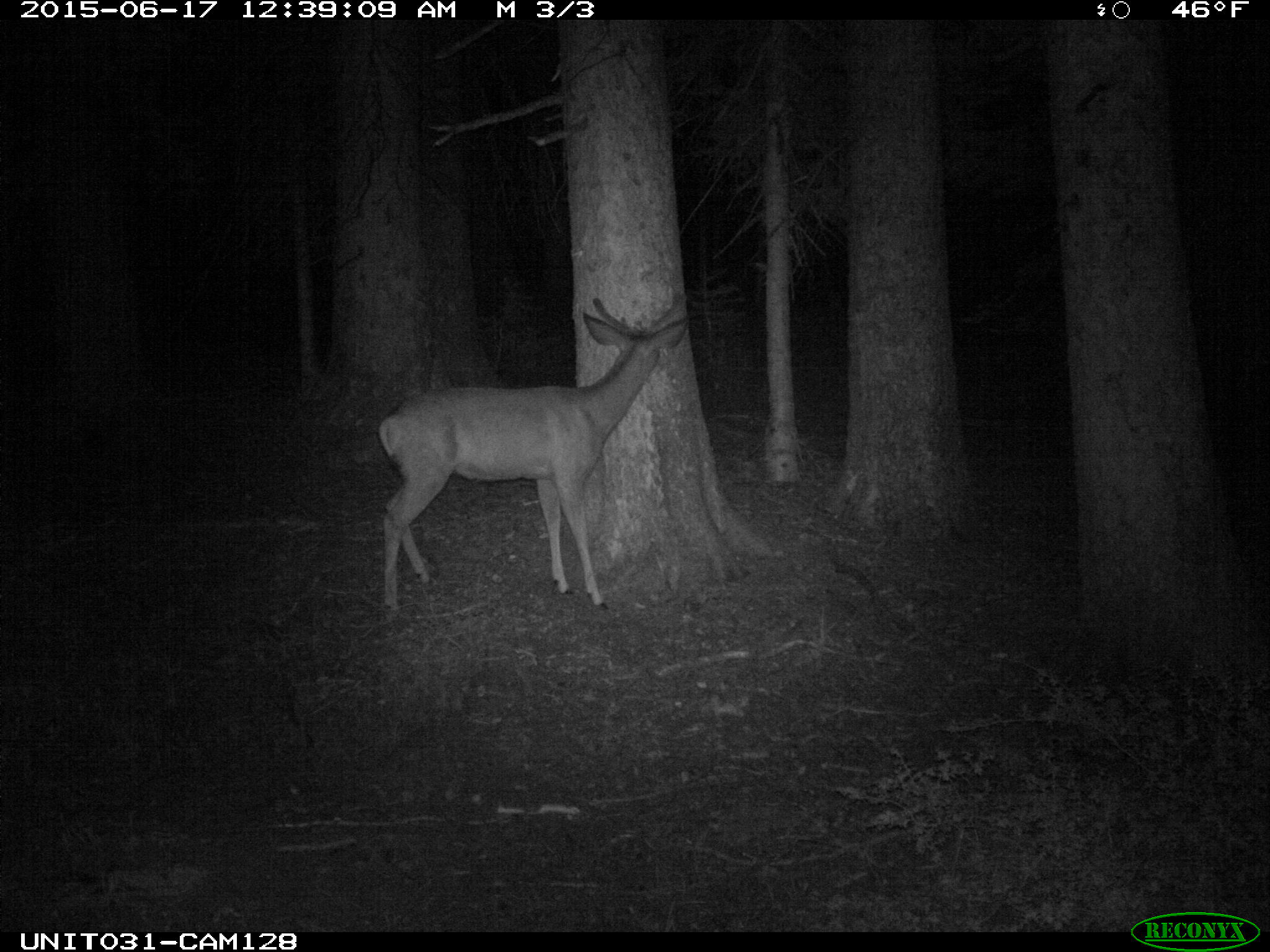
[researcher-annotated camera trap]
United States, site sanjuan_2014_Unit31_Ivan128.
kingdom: Animalia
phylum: Chordata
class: Mammalia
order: Artiodactyla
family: Cervidae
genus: Odocoileus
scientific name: Odocoileus hemionus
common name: mule deer